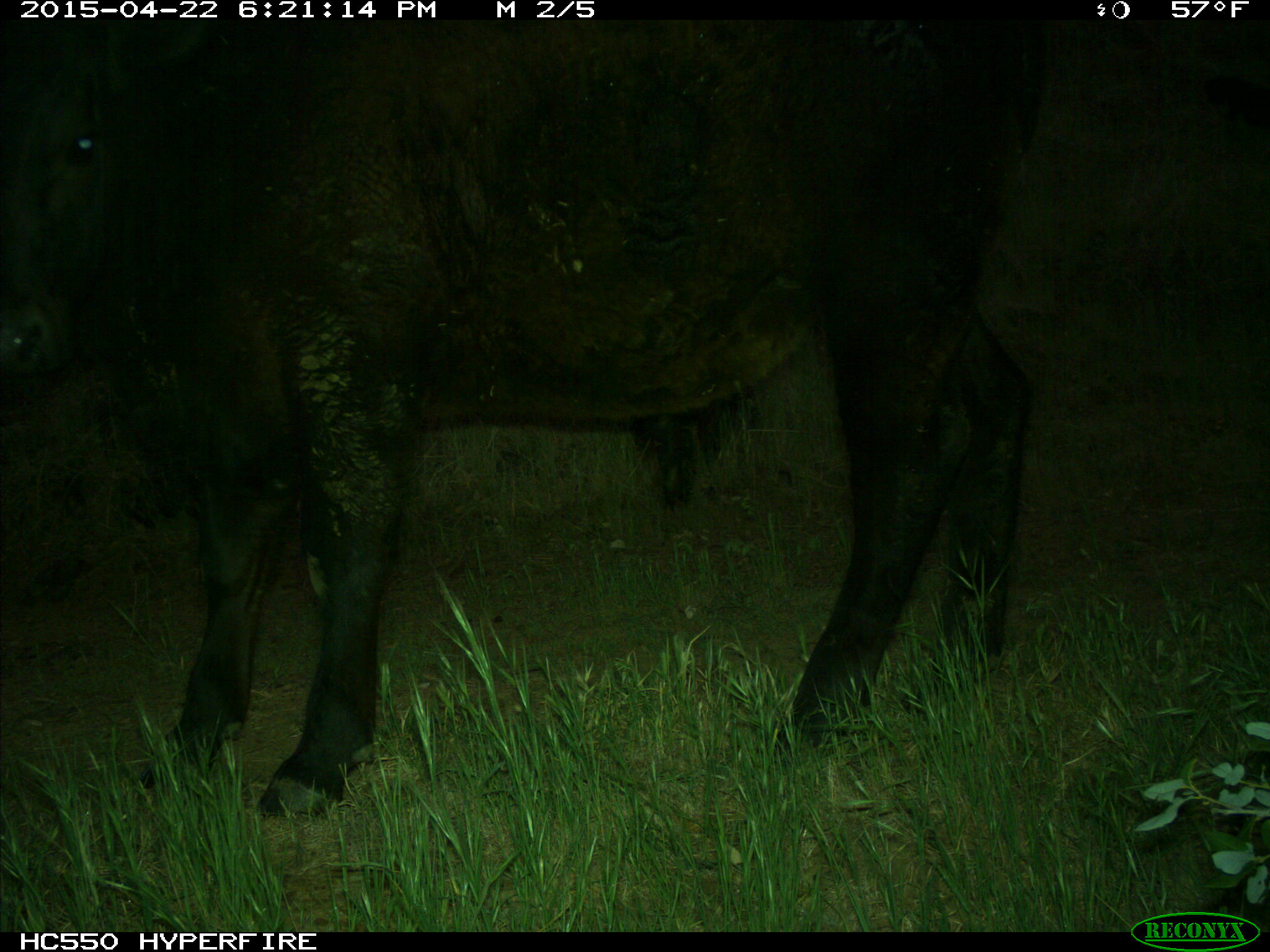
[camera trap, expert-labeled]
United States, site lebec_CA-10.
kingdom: Animalia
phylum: Chordata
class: Mammalia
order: Artiodactyla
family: Bovidae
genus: Bos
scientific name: Bos taurus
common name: domestic cow